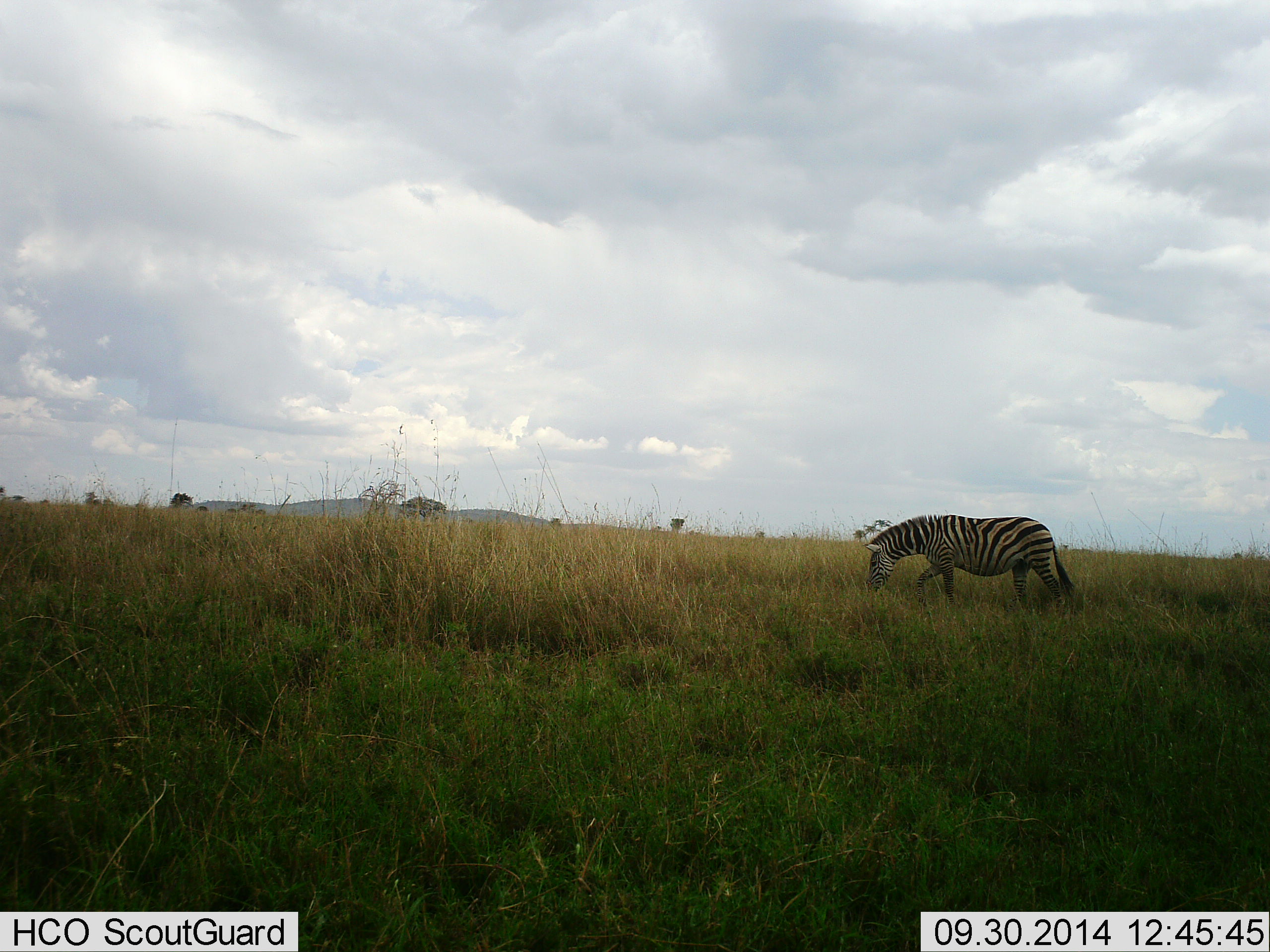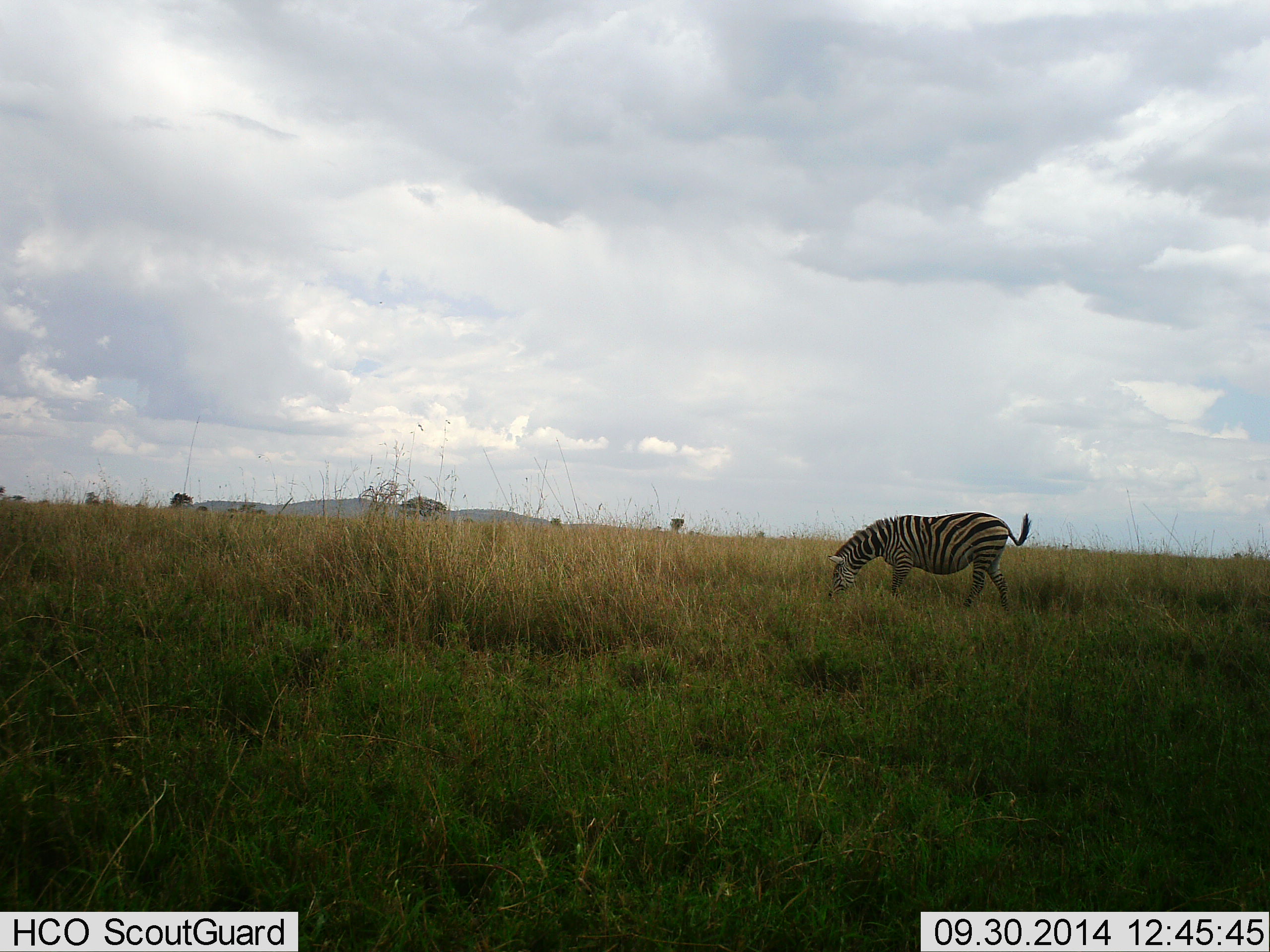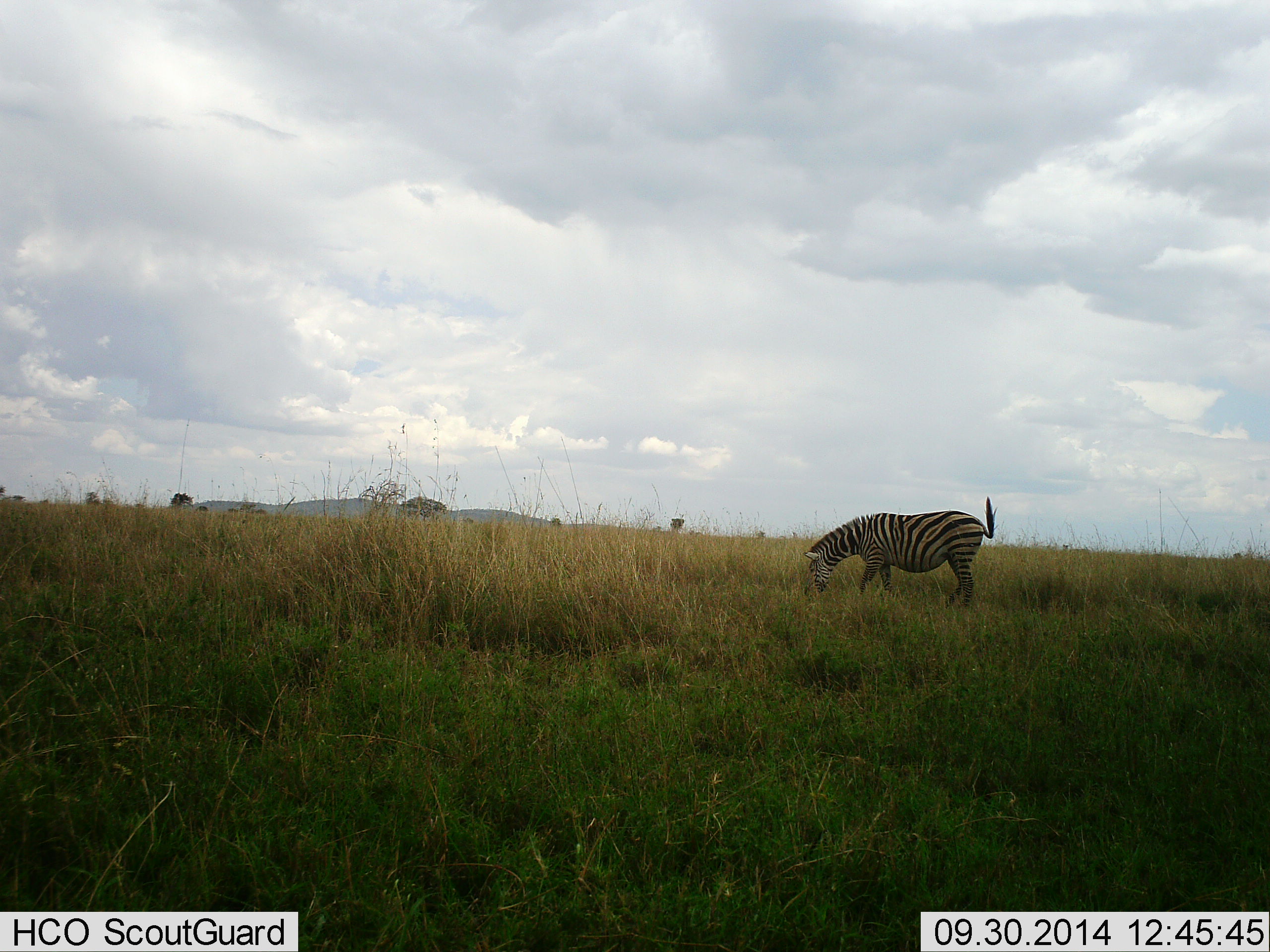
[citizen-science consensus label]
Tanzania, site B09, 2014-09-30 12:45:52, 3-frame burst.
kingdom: Animalia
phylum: Chordata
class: Mammalia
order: Perissodactyla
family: Equidae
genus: Equus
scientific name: Equus quagga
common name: plains zebra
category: zebra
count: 1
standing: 30%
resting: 0%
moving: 50%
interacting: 0%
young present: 0%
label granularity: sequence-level